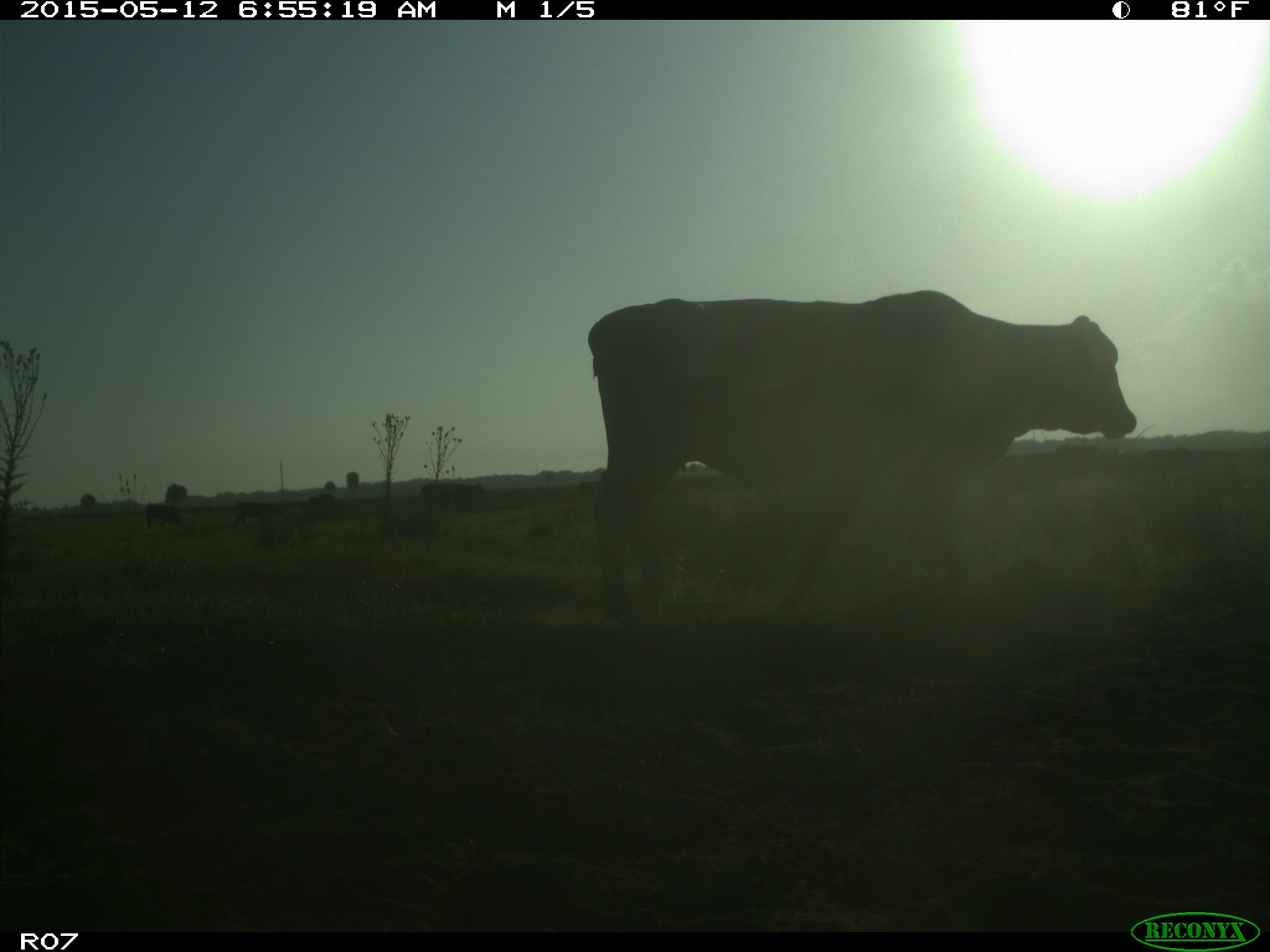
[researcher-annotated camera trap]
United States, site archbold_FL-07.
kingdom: Animalia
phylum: Chordata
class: Mammalia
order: Artiodactyla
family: Bovidae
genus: Bos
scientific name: Bos taurus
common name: domestic cow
Bos taurus (domestic cow).